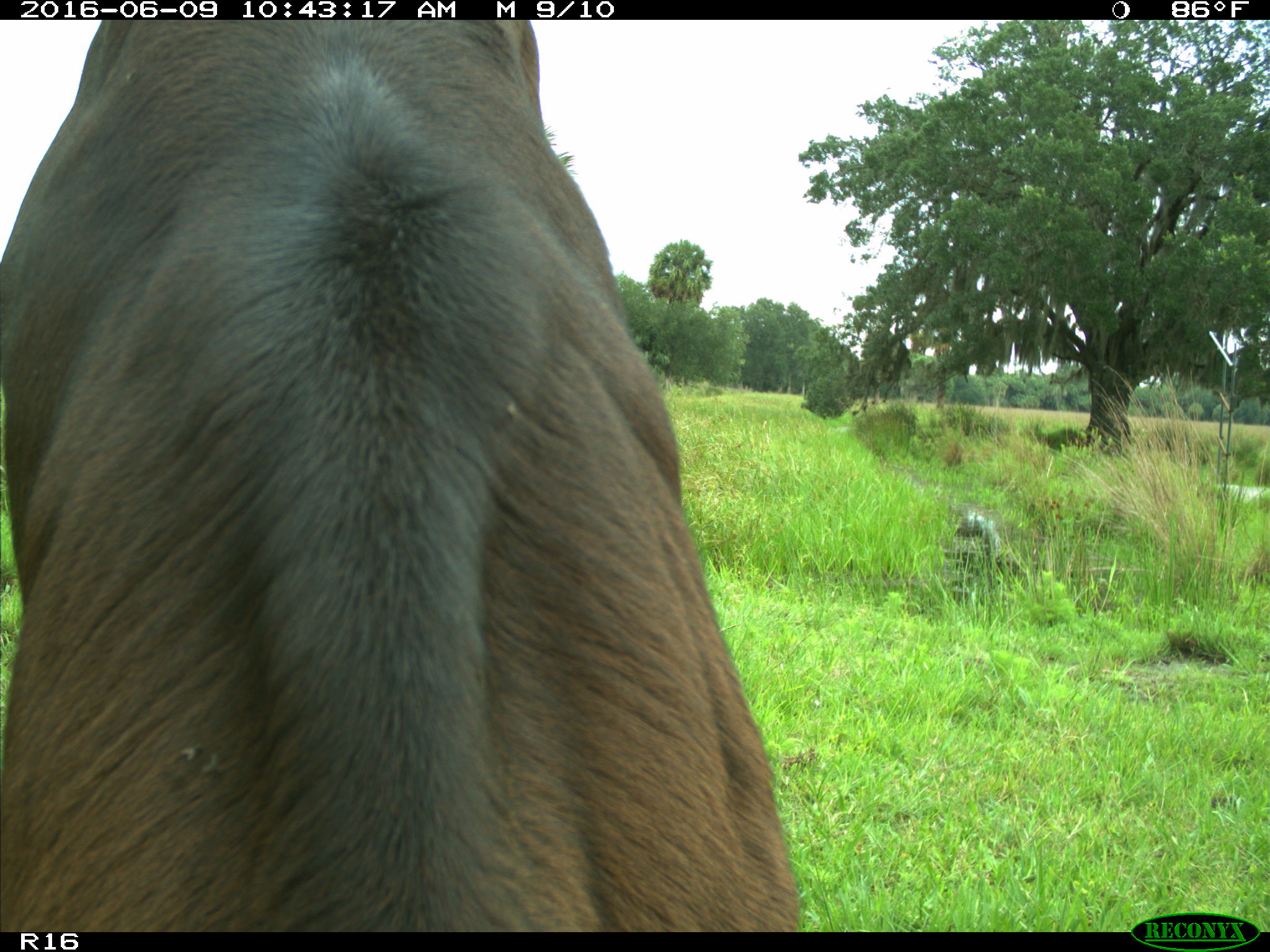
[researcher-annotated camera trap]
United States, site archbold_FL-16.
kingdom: Animalia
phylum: Chordata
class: Mammalia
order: Artiodactyla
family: Bovidae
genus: Bos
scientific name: Bos taurus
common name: domestic cow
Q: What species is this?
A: Bos taurus (domestic cow).